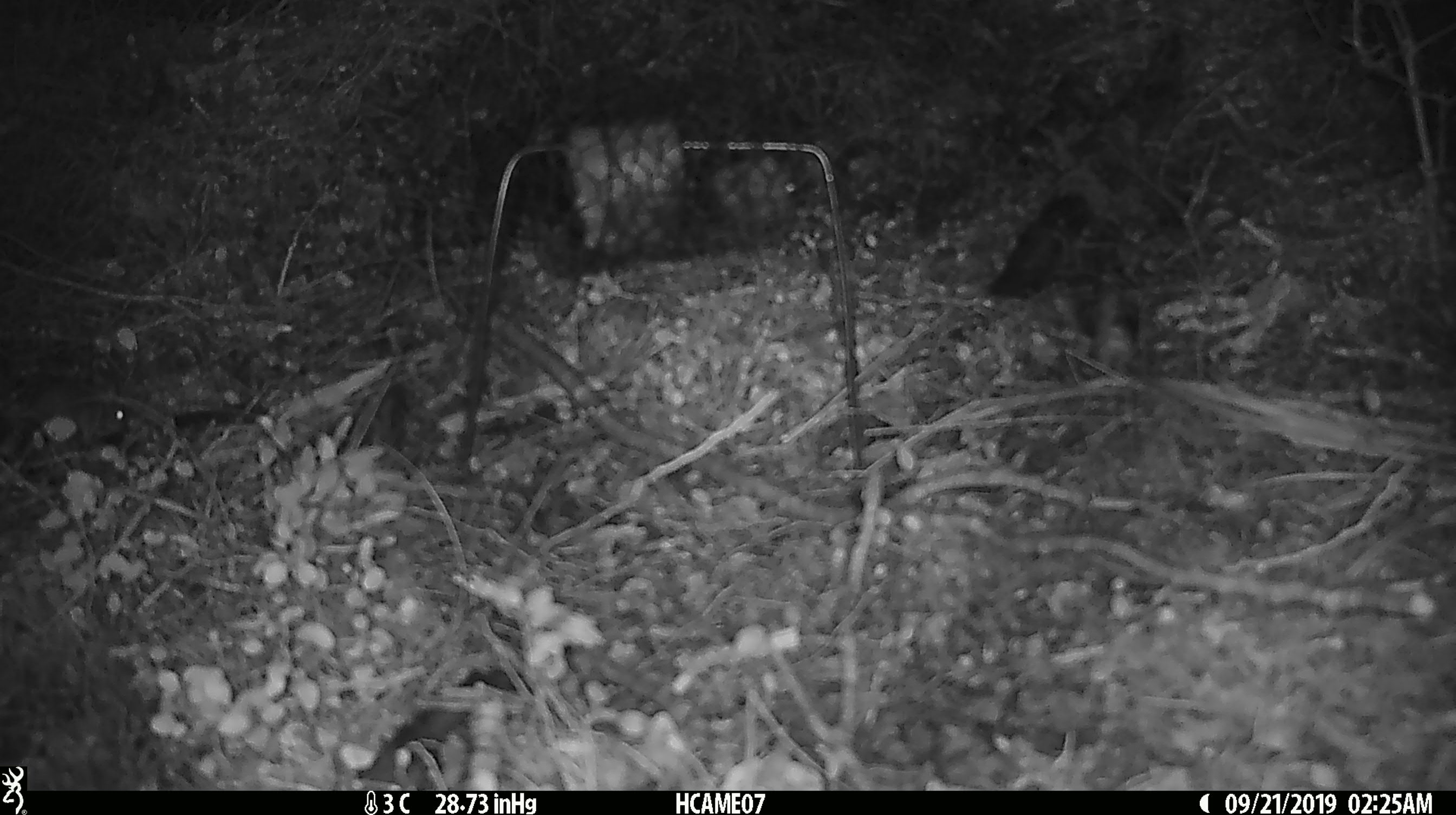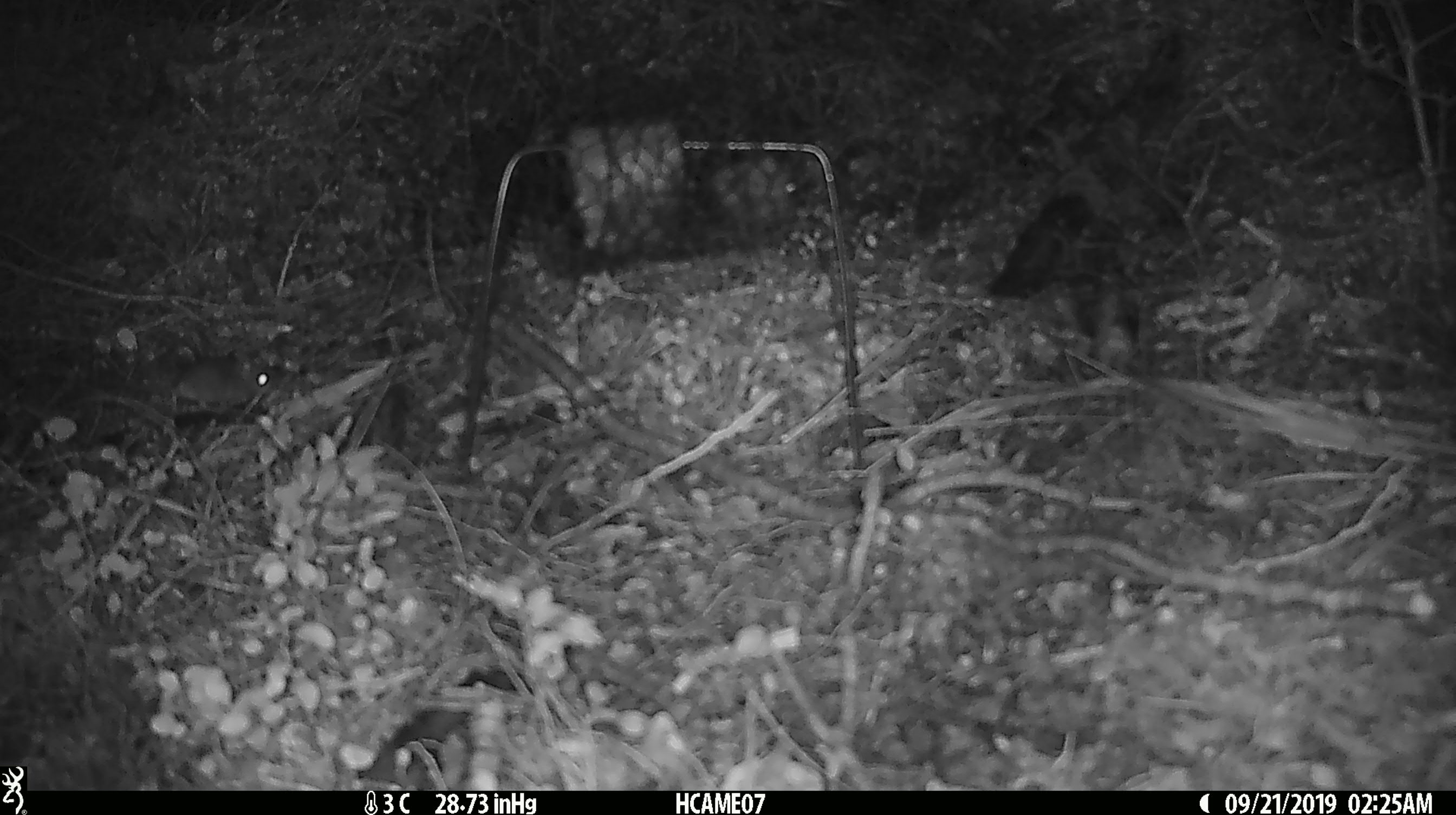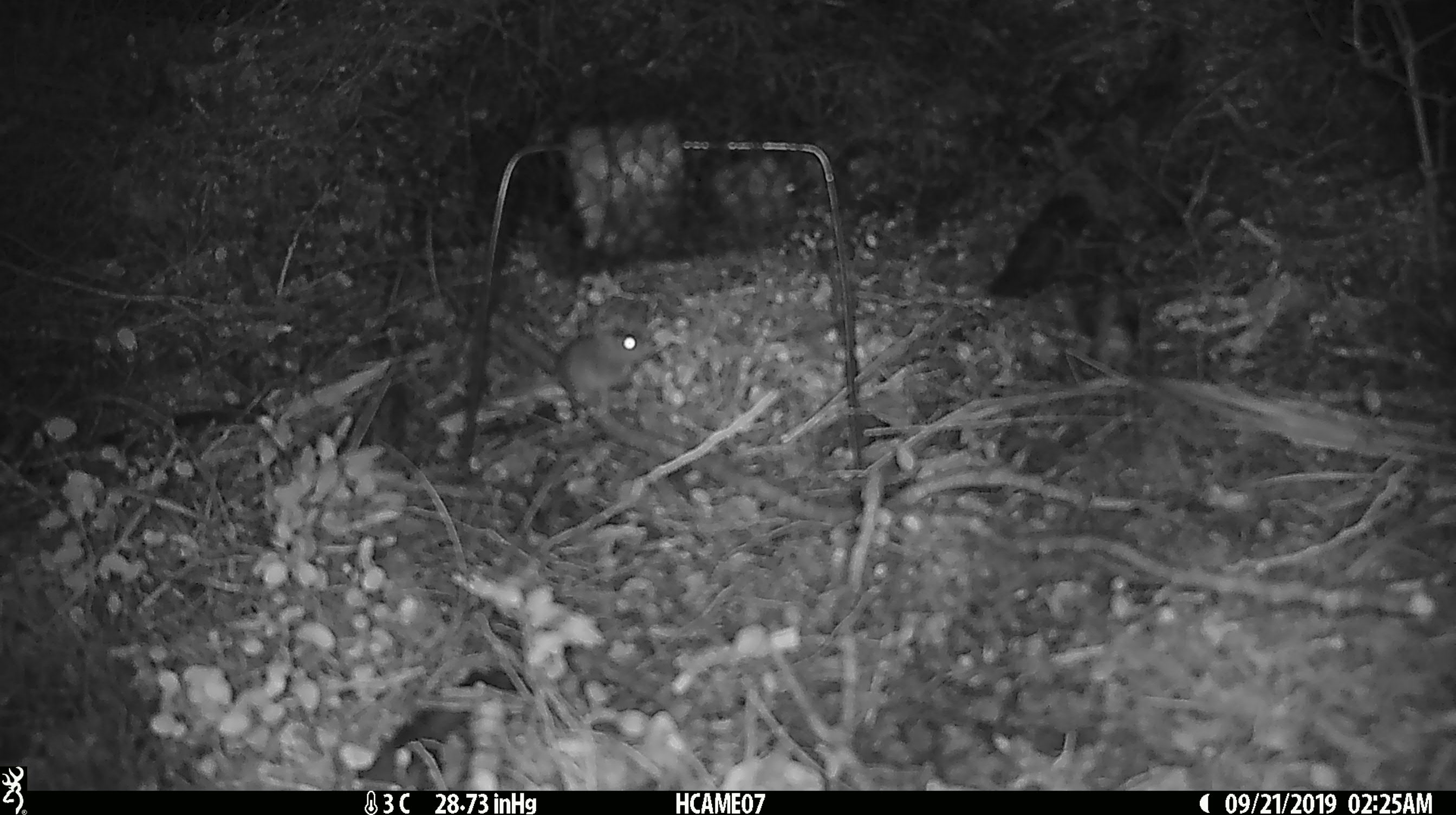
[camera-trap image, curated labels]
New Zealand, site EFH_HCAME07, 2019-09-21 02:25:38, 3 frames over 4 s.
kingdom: Animalia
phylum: Chordata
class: Mammalia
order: Rodentia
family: Muridae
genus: Mus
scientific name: Mus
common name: mouse